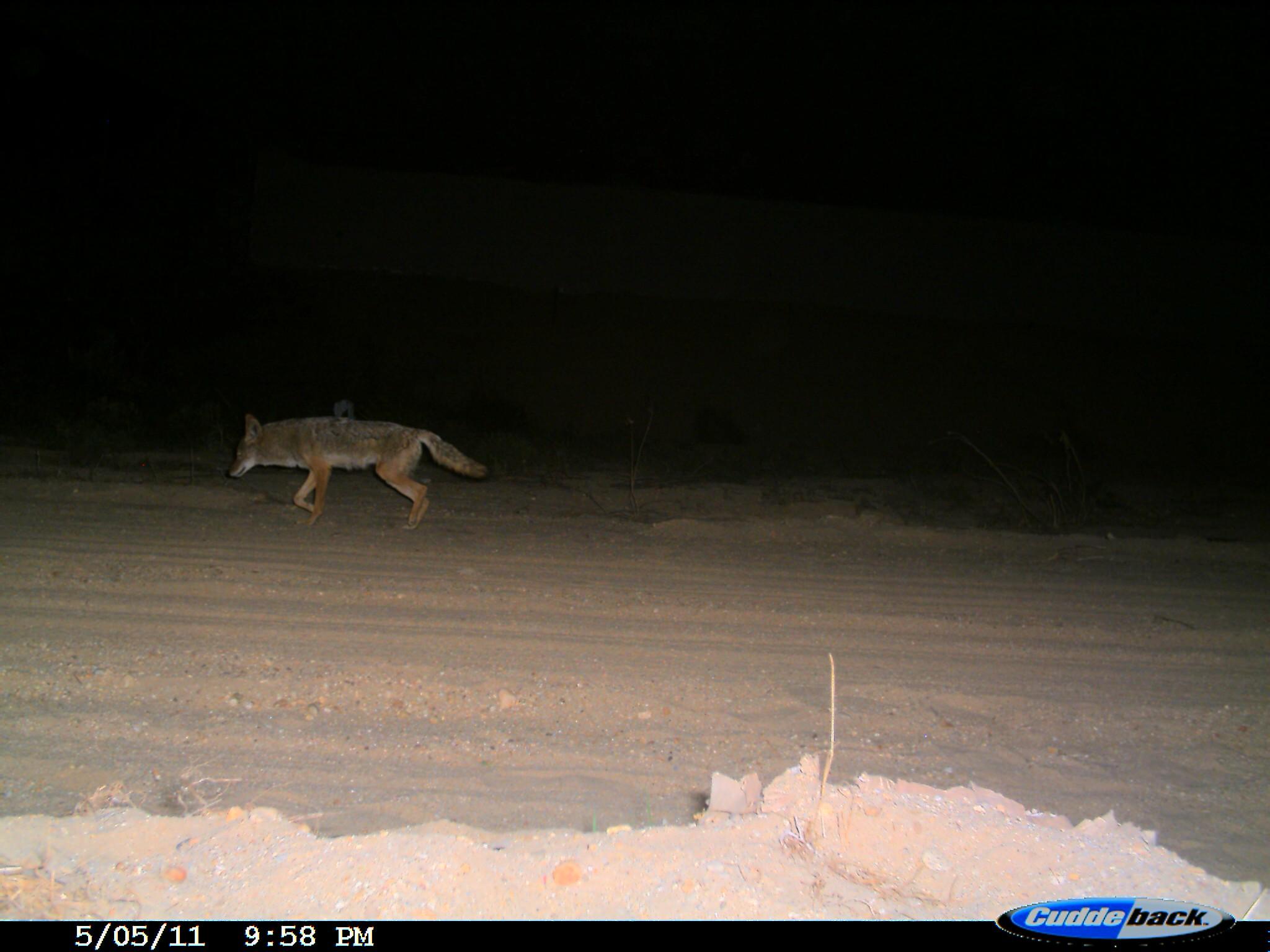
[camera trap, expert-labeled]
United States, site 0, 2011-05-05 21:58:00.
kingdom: Animalia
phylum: Chordata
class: Mammalia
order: Carnivora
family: Canidae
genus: Canis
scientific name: Canis latrans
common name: coyote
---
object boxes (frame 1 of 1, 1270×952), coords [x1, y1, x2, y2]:
coyote: [221, 403, 505, 536]